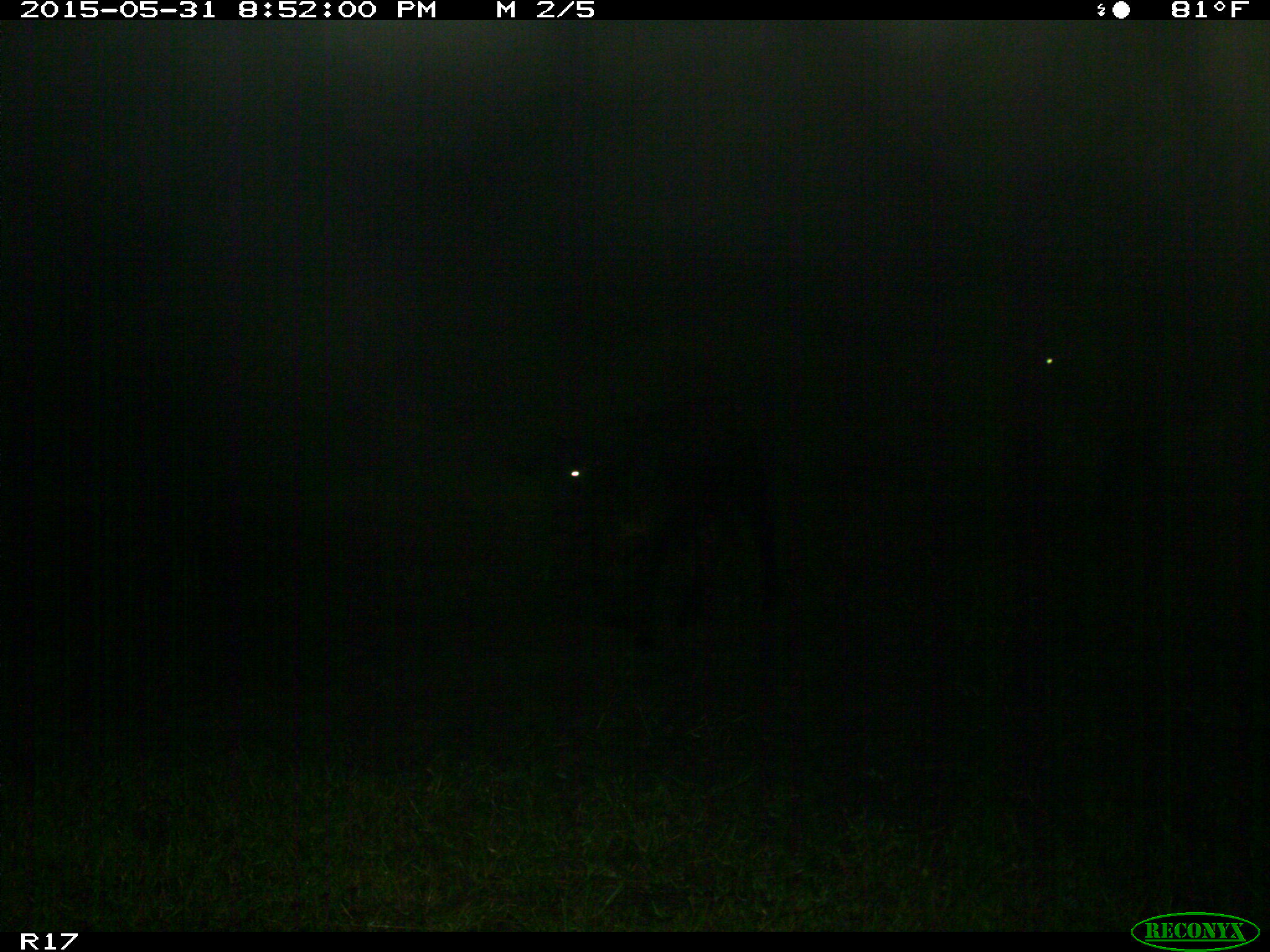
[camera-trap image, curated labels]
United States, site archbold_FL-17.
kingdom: Animalia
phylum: Chordata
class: Mammalia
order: Artiodactyla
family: Bovidae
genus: Bos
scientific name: Bos taurus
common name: domestic cow